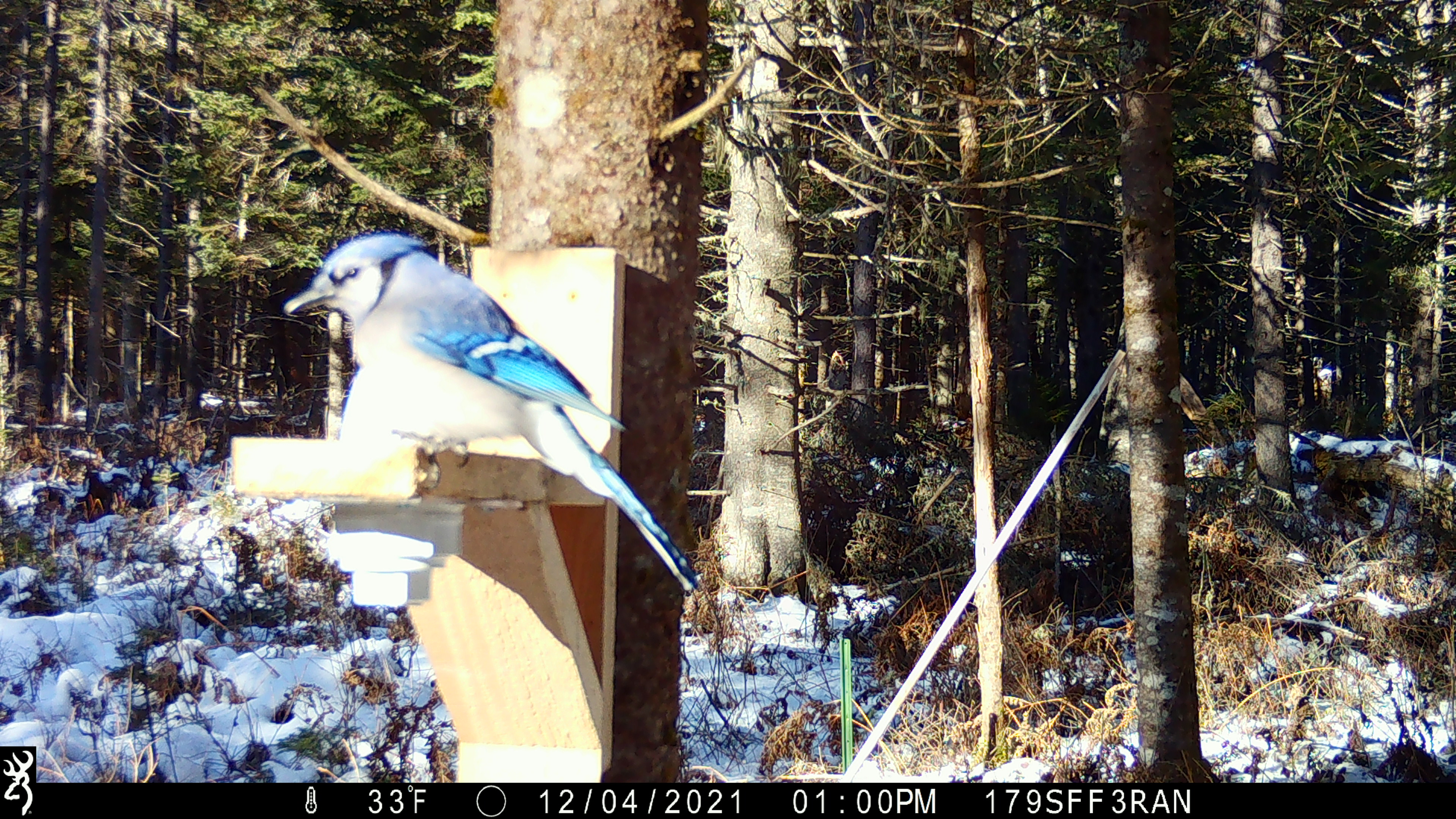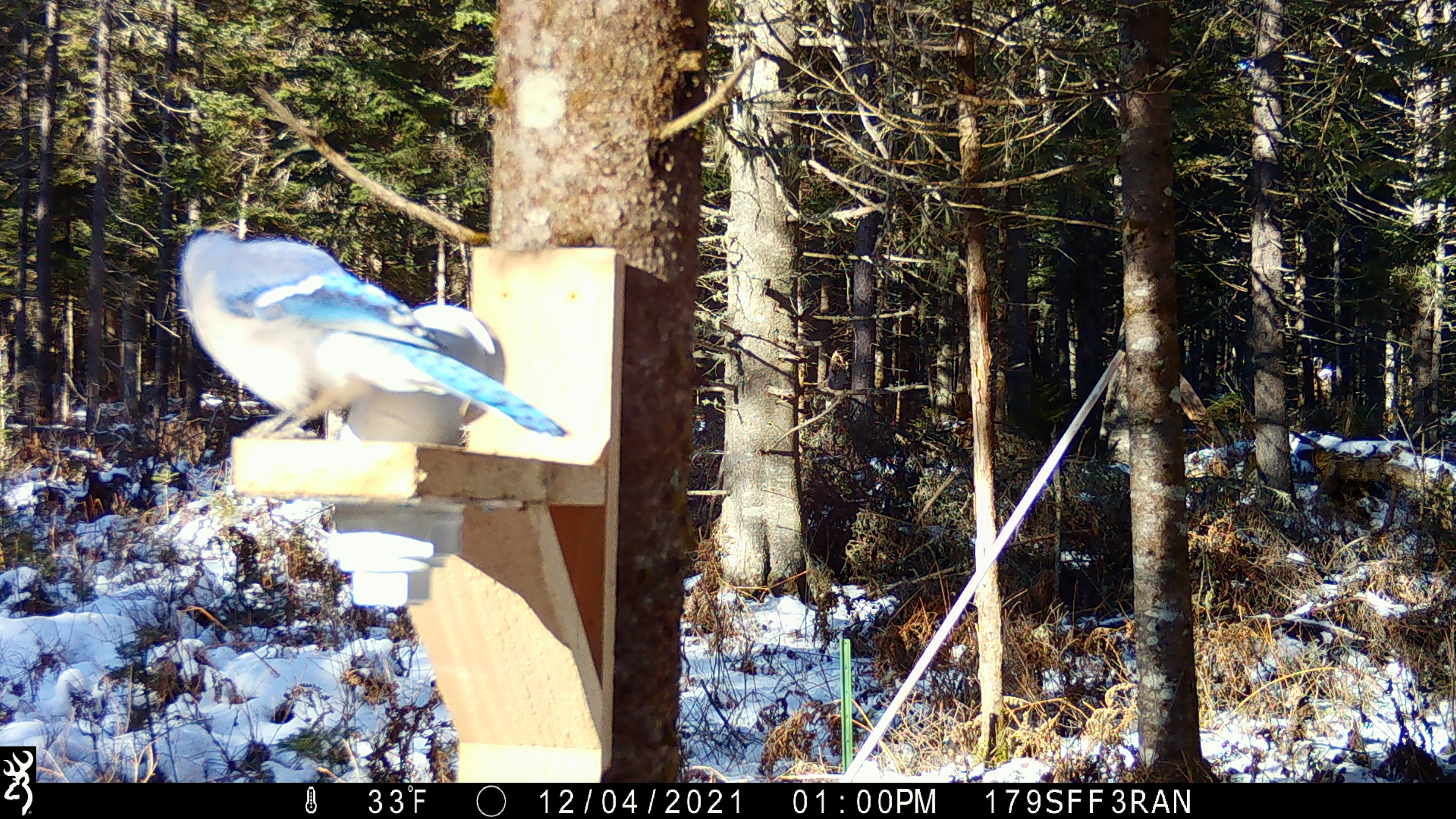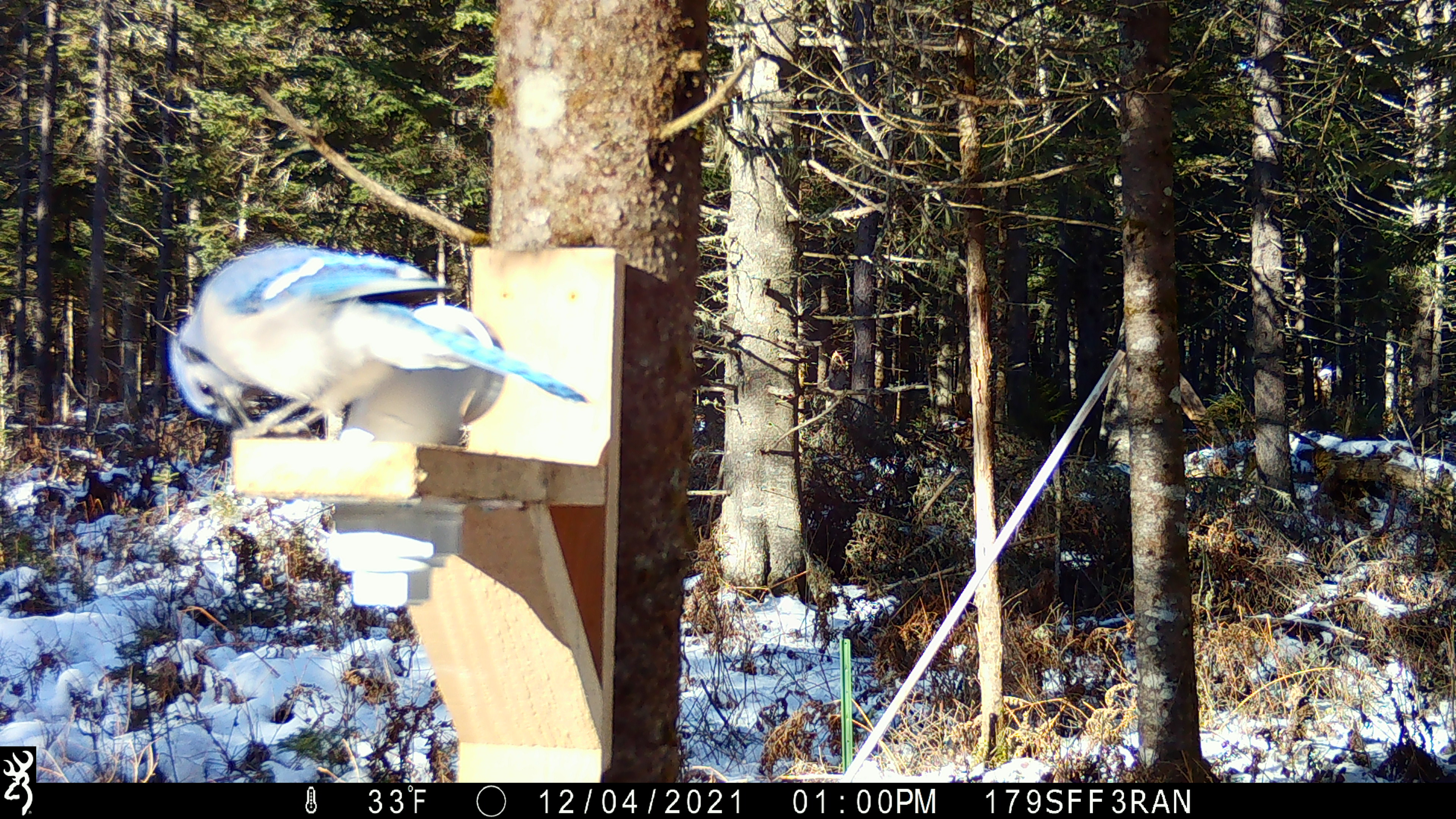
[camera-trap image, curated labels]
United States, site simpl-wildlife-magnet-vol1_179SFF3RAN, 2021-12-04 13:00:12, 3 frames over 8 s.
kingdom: Animalia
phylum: Chordata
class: Aves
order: Passeriformes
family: Corvidae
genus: Cyanocitta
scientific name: Cyanocitta cristata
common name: blue jay